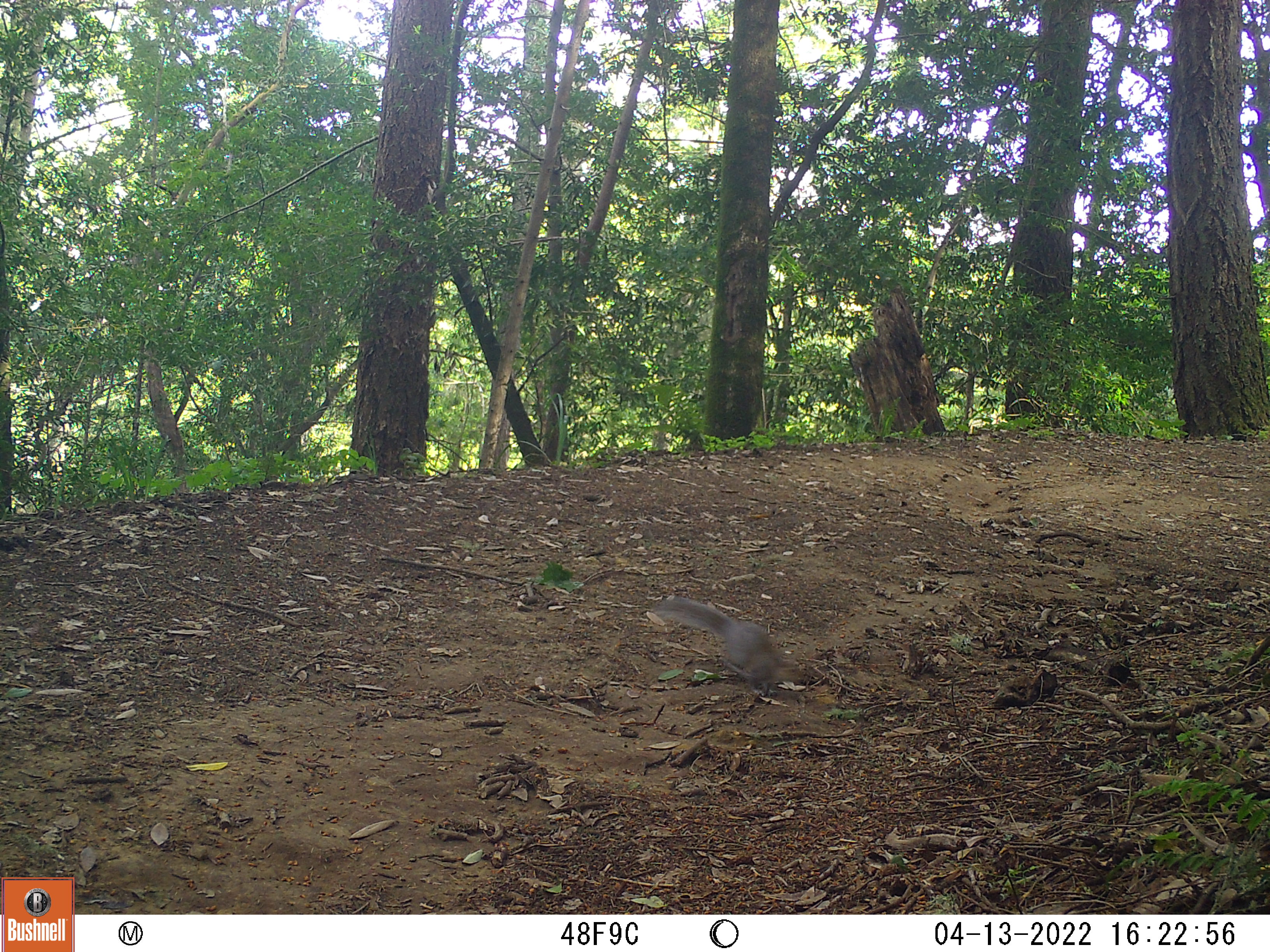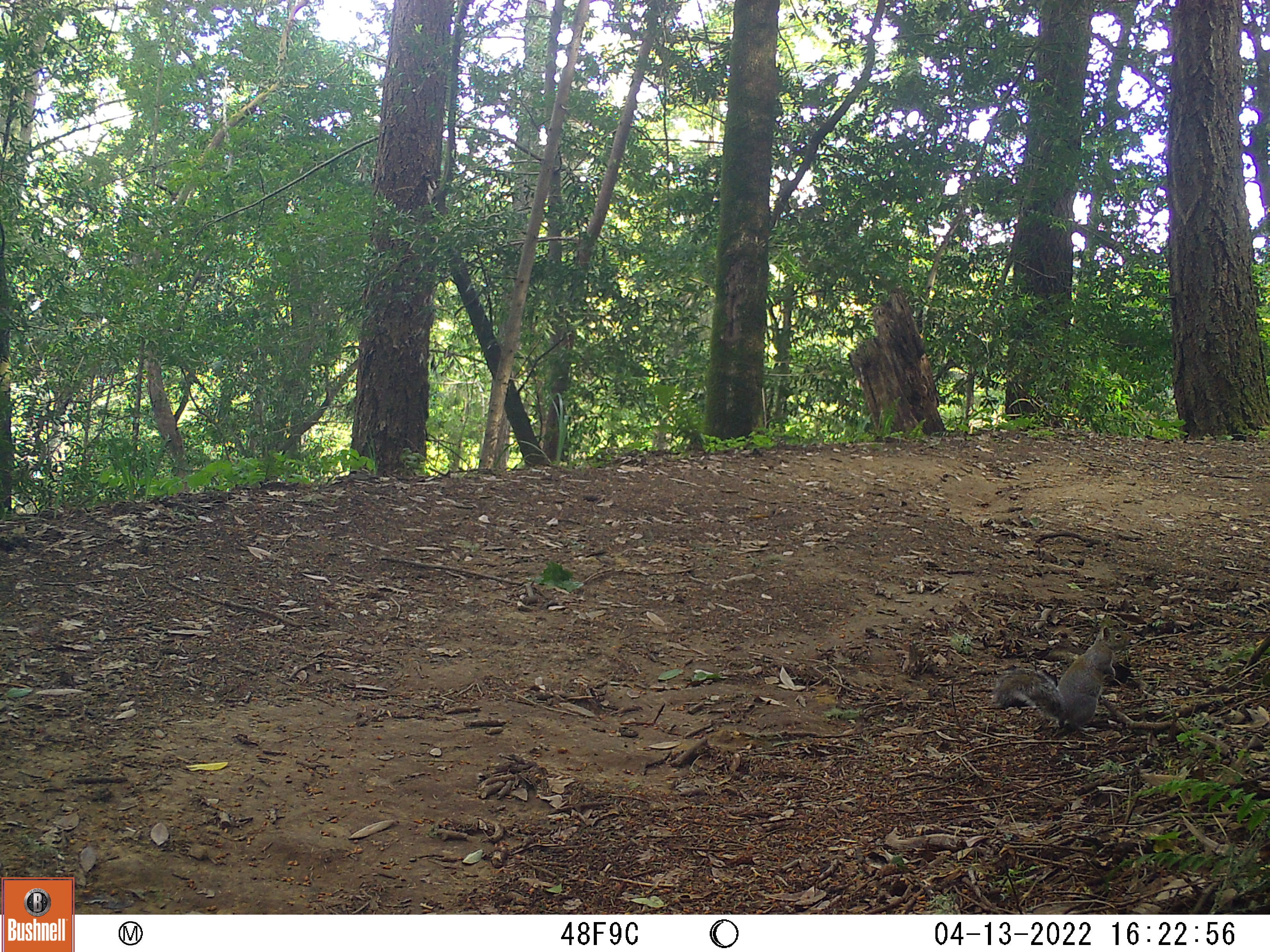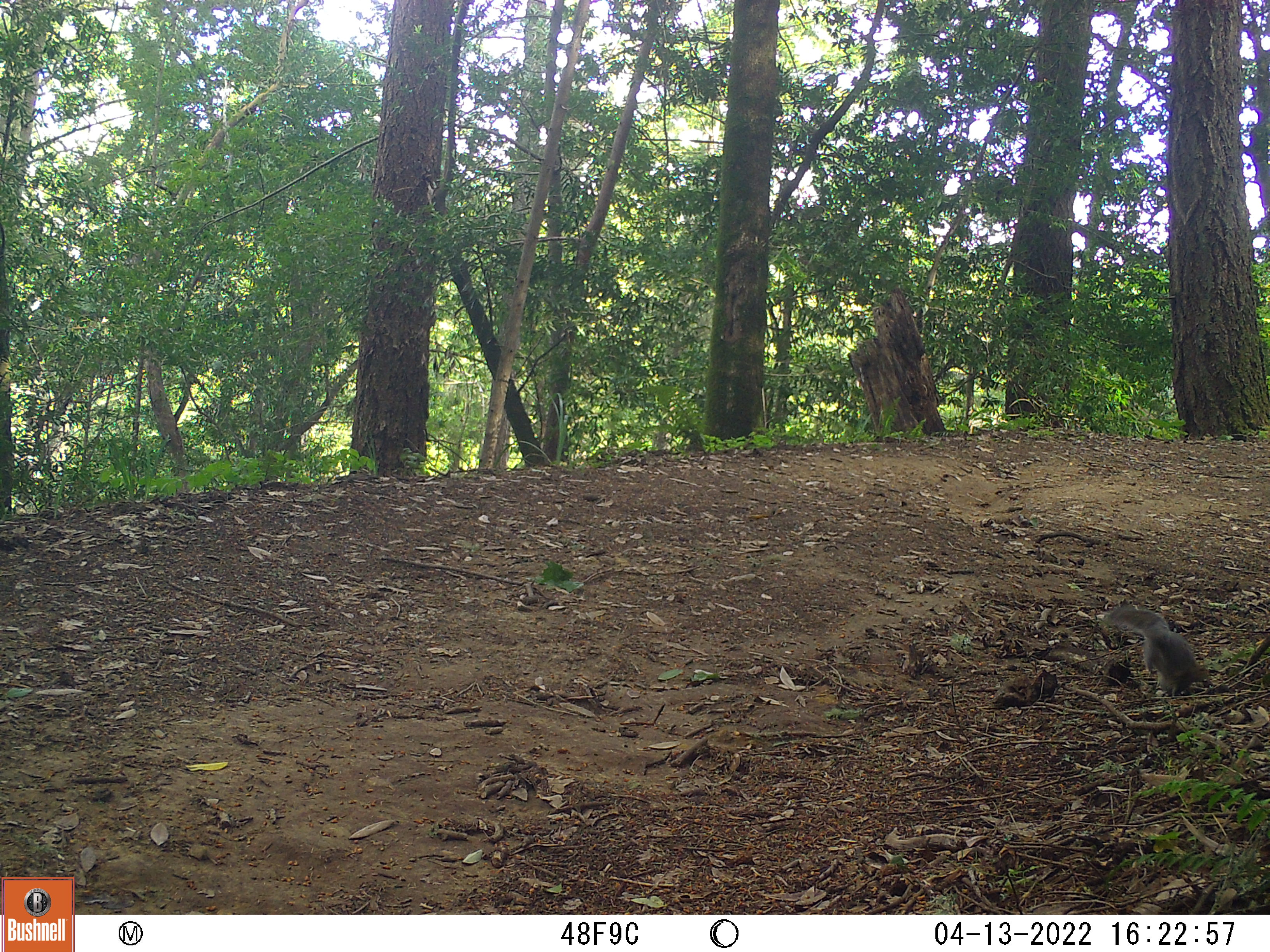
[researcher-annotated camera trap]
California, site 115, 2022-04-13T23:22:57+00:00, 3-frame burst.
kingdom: Animalia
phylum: Chordata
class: Mammalia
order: Rodentia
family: Sciuridae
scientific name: Sciuridae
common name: squirrel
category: unknown squirrel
Unknown squirrel (squirrel) (Sciuridae).